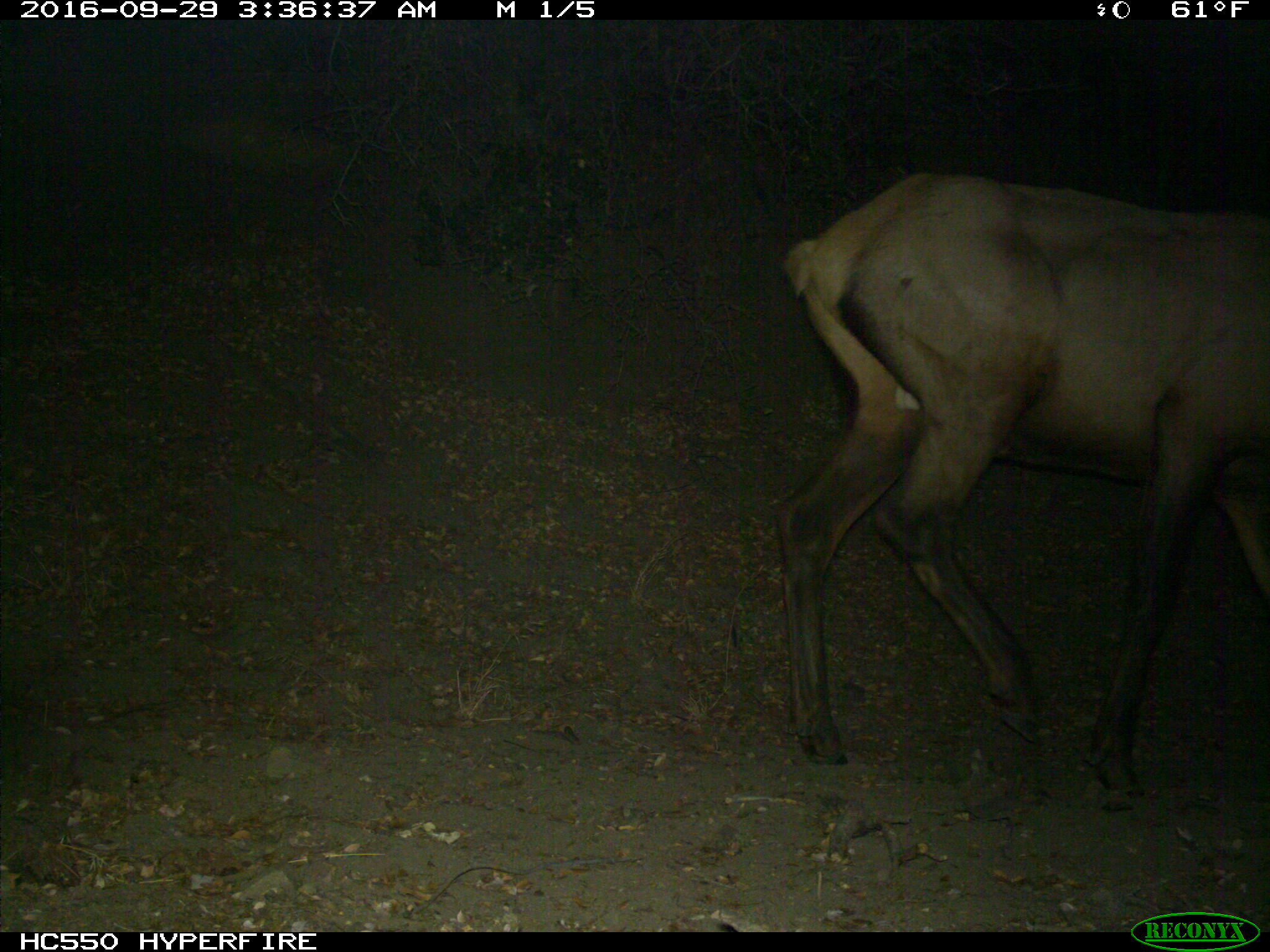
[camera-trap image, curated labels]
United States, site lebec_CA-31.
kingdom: Animalia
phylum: Chordata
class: Mammalia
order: Artiodactyla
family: Cervidae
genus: Cervus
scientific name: Cervus canadensis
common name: elk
Cervus canadensis (elk).